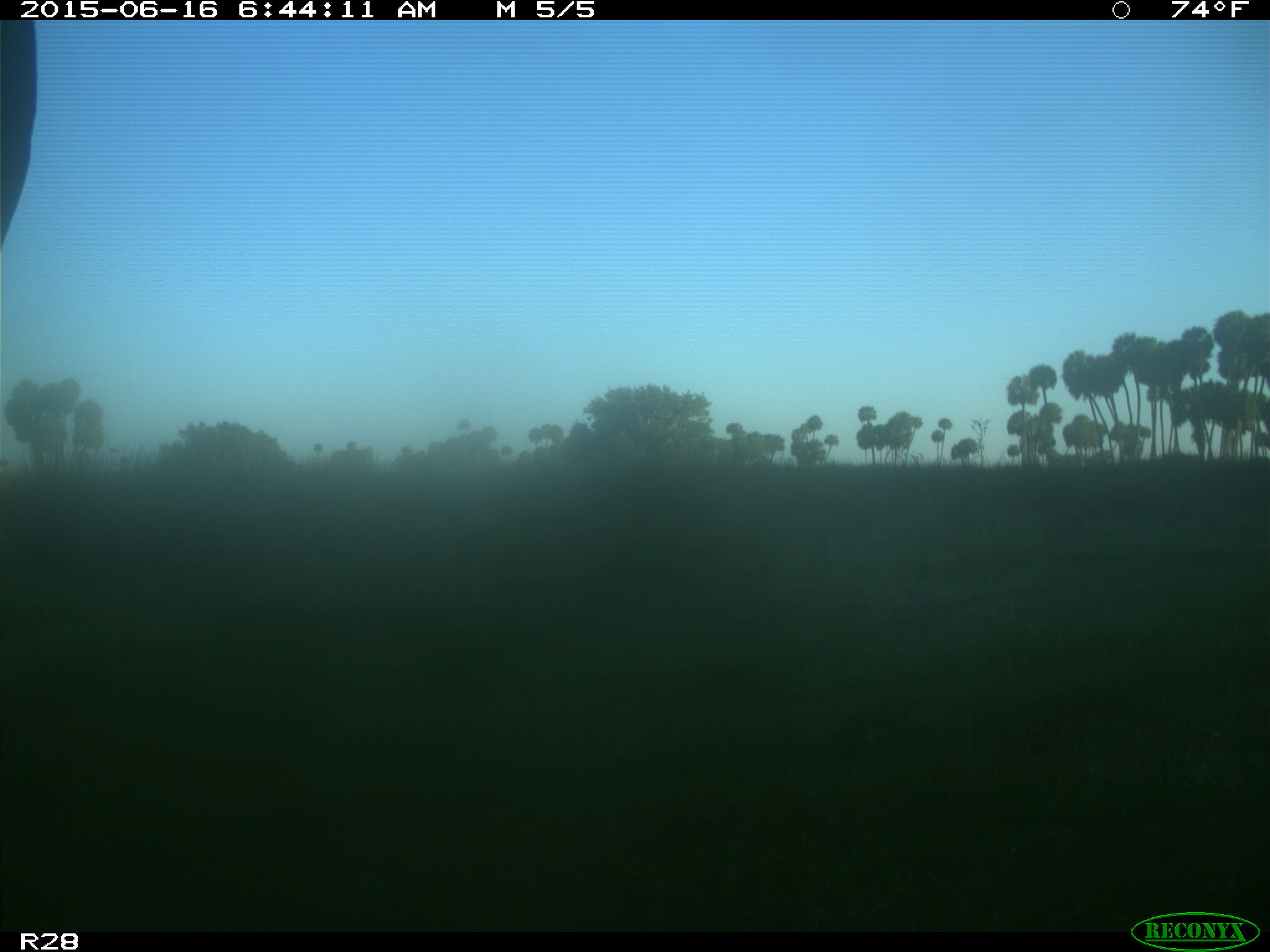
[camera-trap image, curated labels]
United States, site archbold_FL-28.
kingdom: Animalia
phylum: Chordata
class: Mammalia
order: Artiodactyla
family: Bovidae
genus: Bos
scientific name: Bos taurus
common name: domestic cow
Bos taurus (domestic cow).